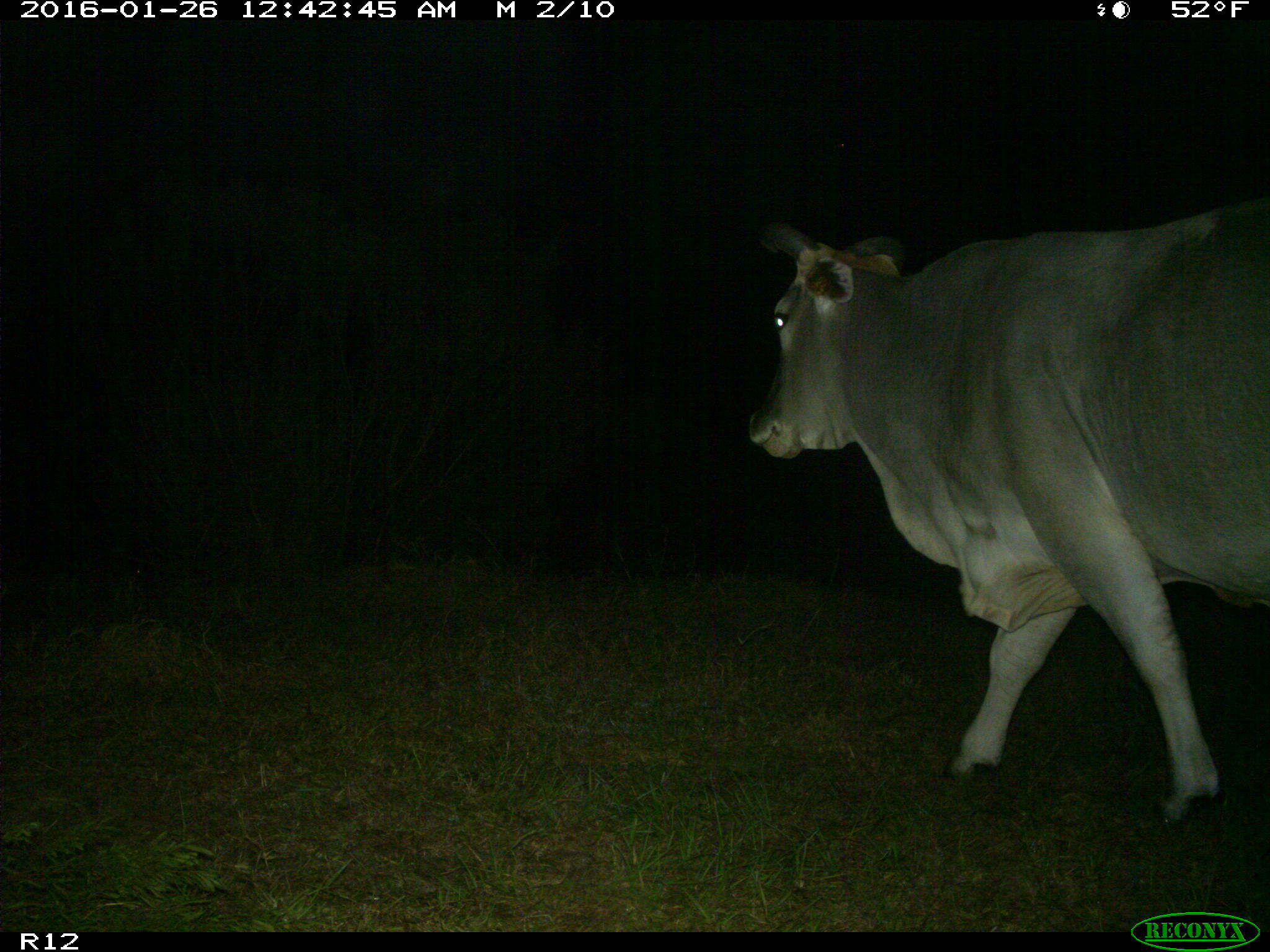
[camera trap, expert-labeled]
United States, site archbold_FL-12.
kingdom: Animalia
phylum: Chordata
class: Mammalia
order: Artiodactyla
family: Bovidae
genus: Bos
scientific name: Bos taurus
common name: domestic cow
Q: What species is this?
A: Bos taurus (domestic cow).